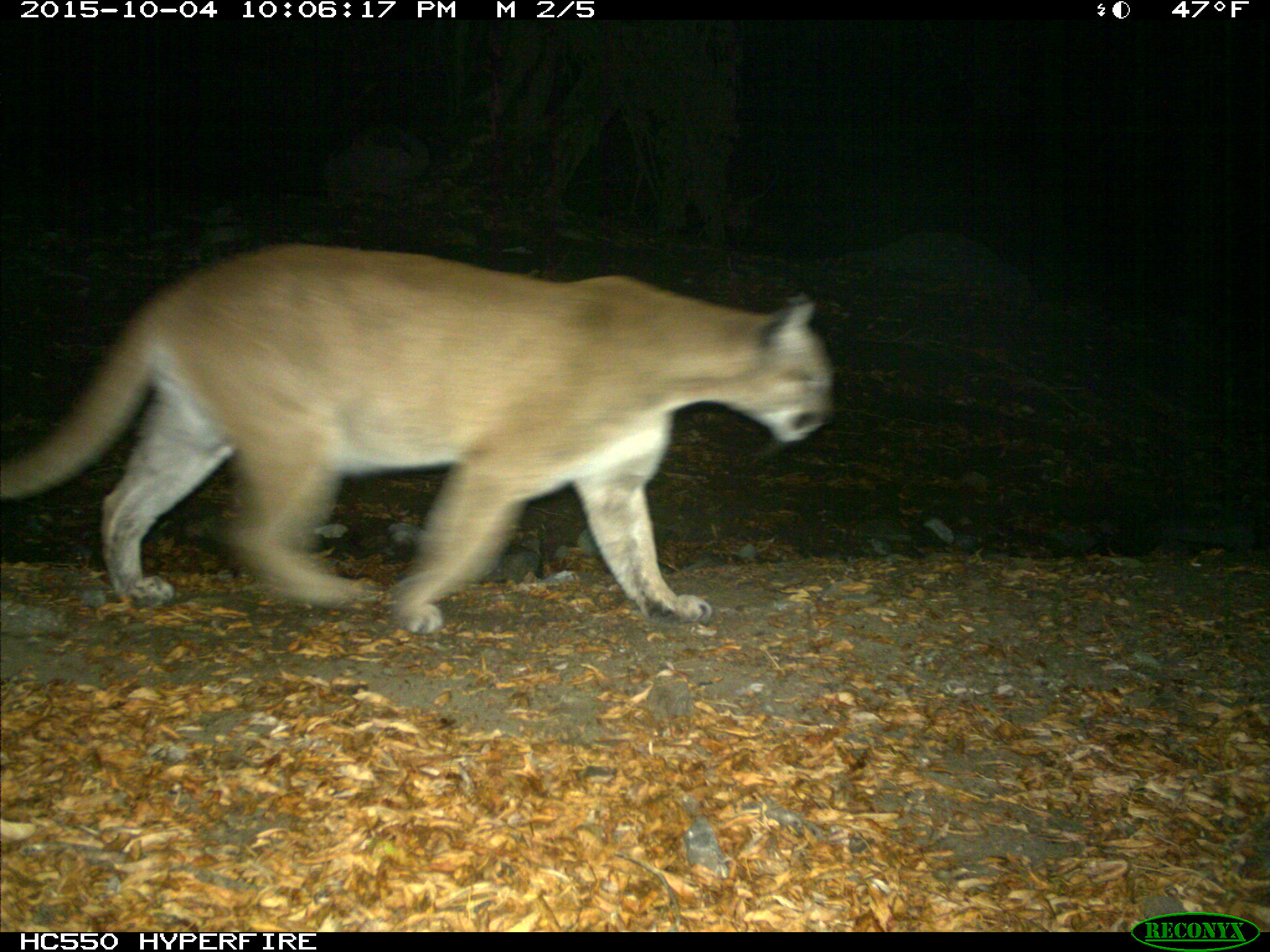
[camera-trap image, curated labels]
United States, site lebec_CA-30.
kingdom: Animalia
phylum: Chordata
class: Mammalia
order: Carnivora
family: Felidae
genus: Puma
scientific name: Puma concolor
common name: mountain lion